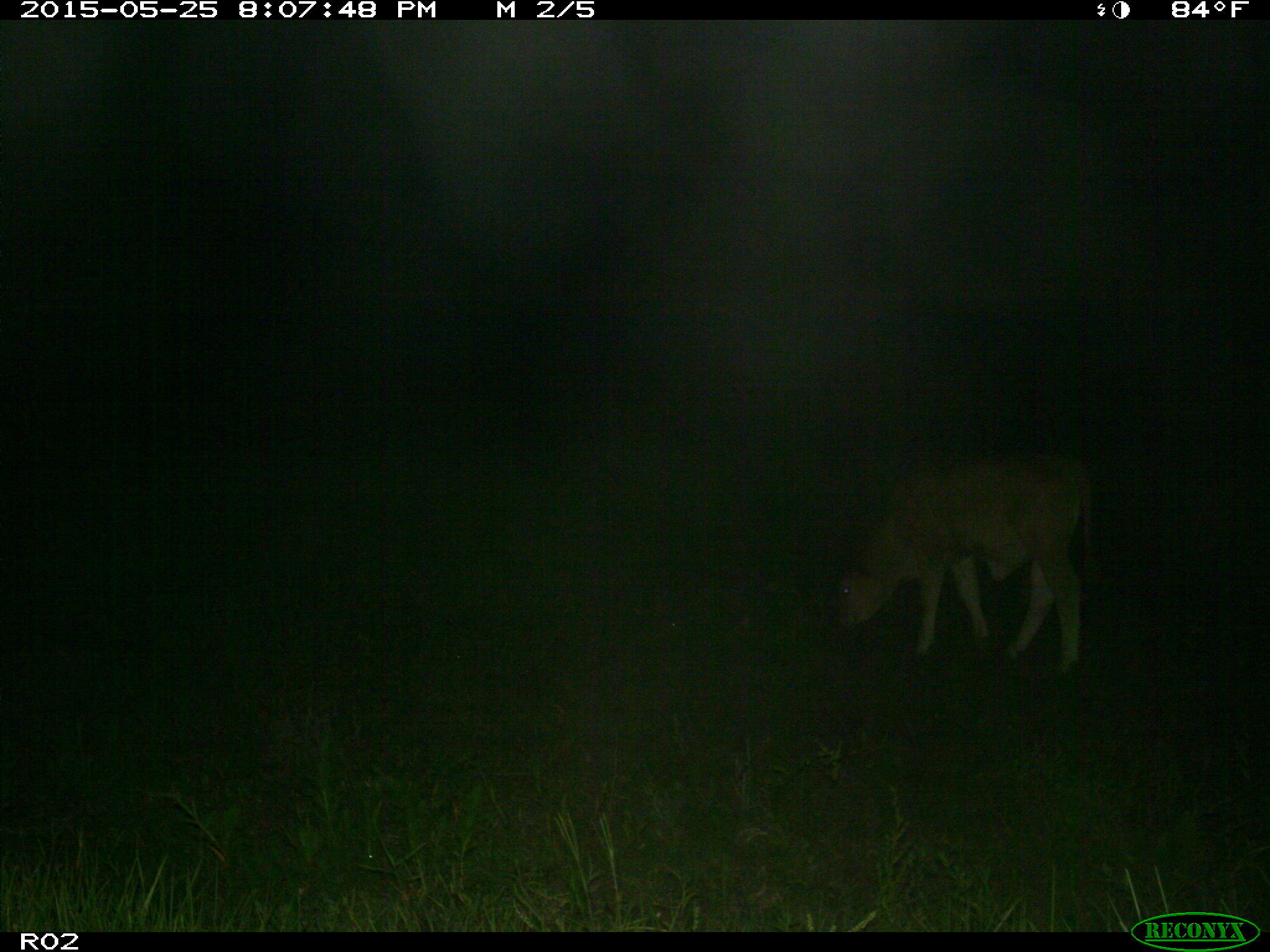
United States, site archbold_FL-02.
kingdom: Animalia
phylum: Chordata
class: Mammalia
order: Artiodactyla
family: Bovidae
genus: Bos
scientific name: Bos taurus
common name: domestic cow